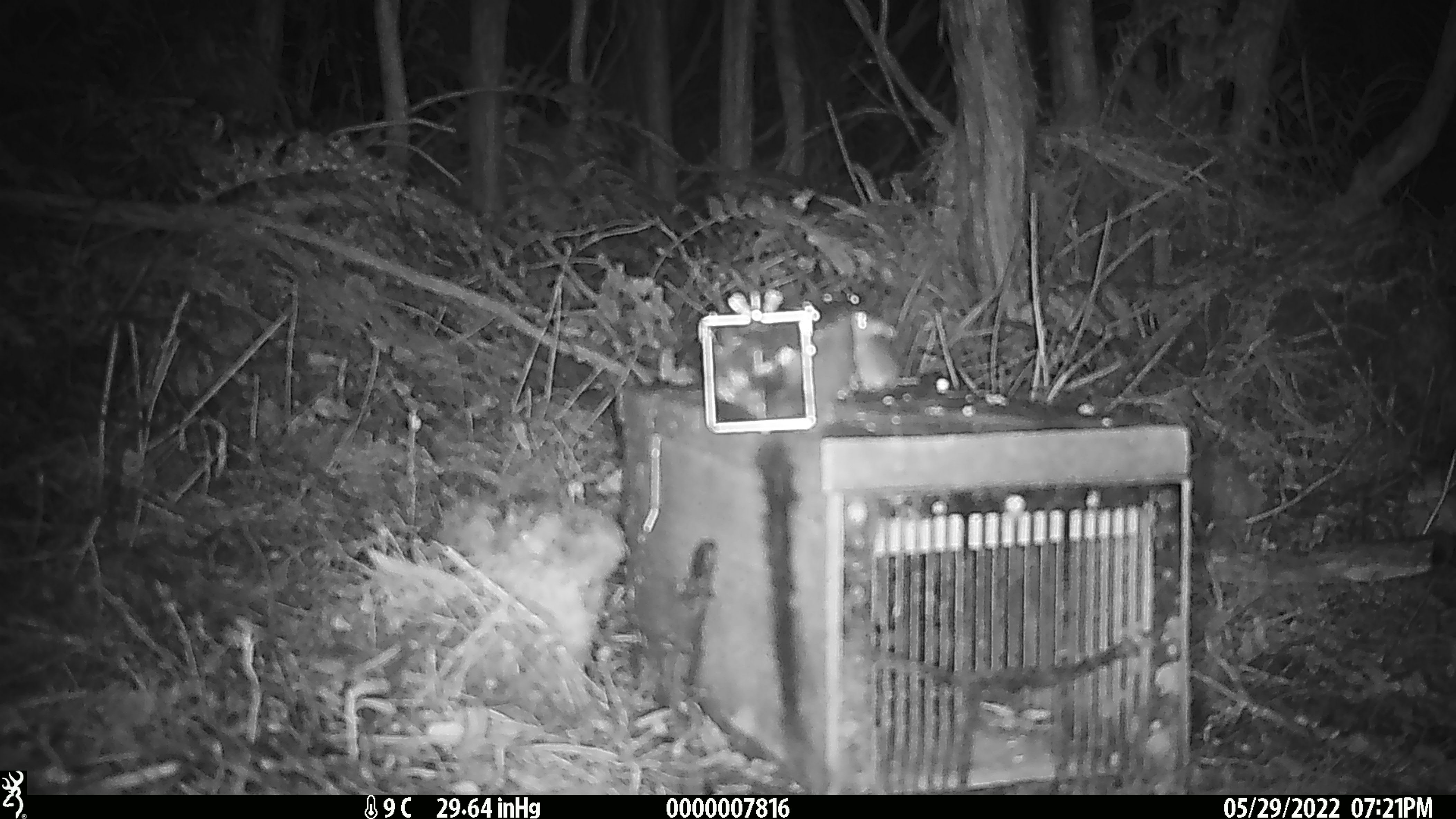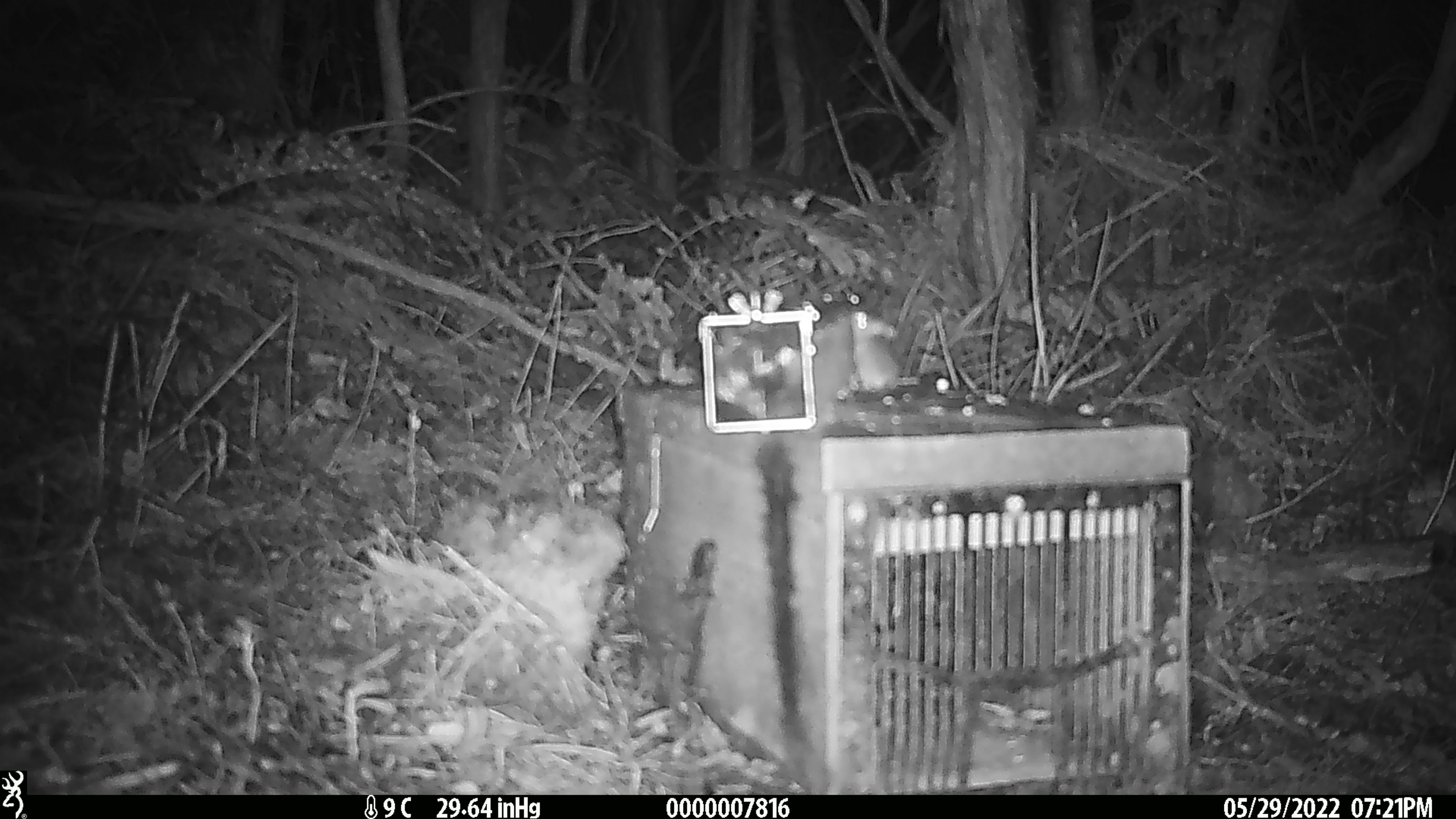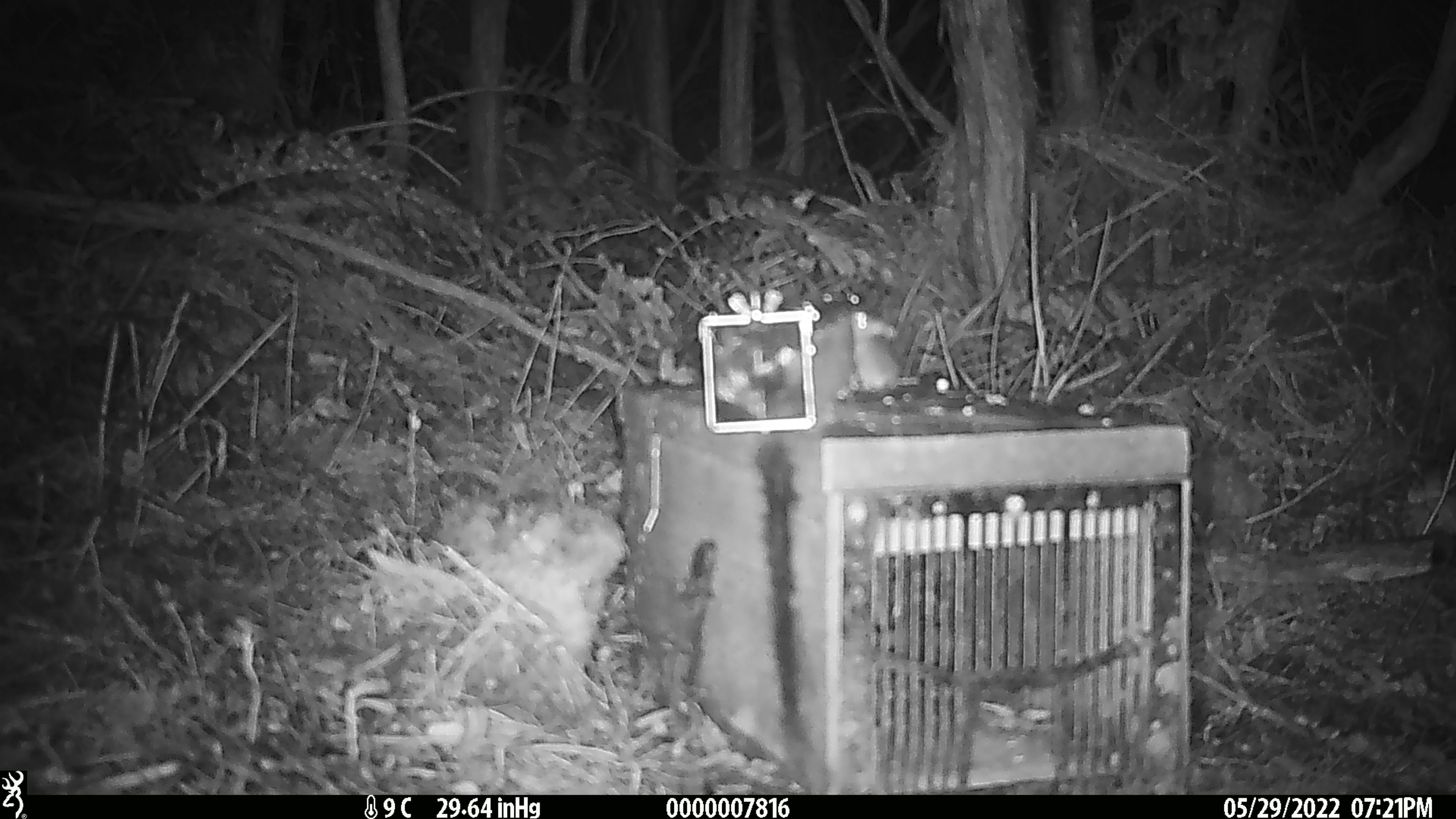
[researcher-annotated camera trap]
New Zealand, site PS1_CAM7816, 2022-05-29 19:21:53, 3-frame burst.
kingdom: Animalia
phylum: Chordata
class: Mammalia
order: Rodentia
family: Muridae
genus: Mus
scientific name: Mus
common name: mouse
Mouse (Mus).